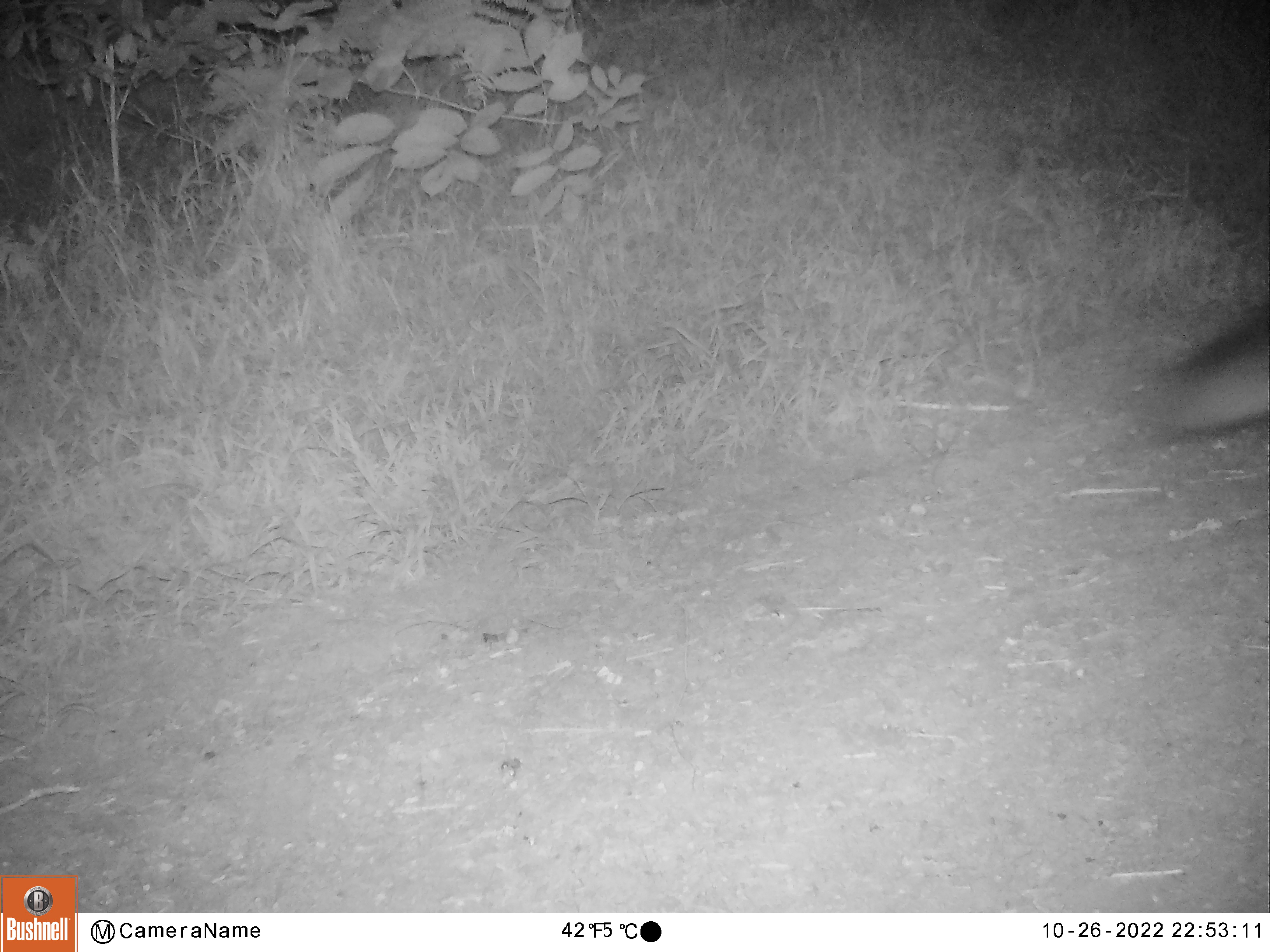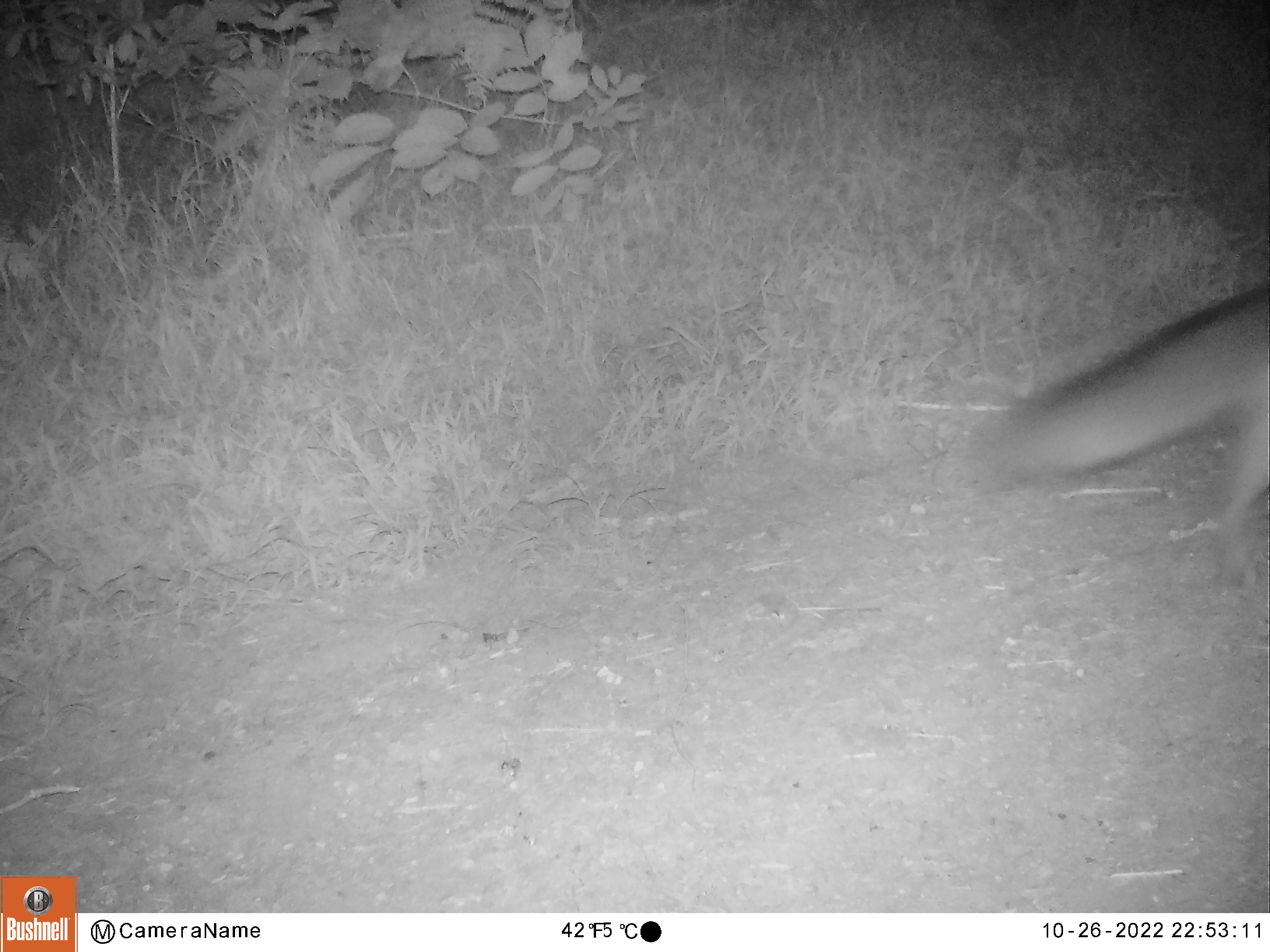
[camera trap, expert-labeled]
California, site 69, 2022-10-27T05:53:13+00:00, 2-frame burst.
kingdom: Animalia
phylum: Chordata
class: Mammalia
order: Carnivora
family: Canidae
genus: Urocyon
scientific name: Urocyon cinereoargenteus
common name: gray fox